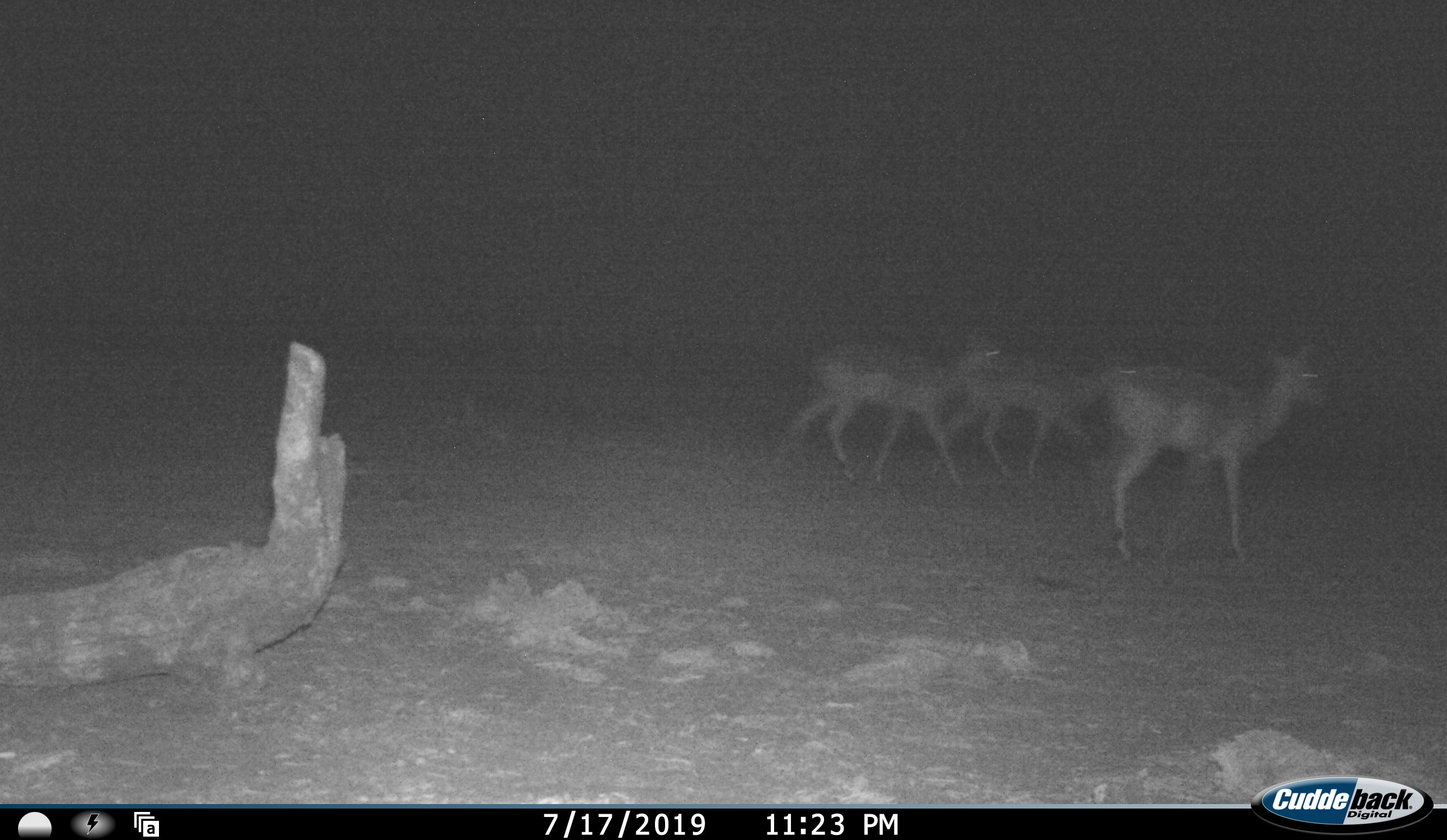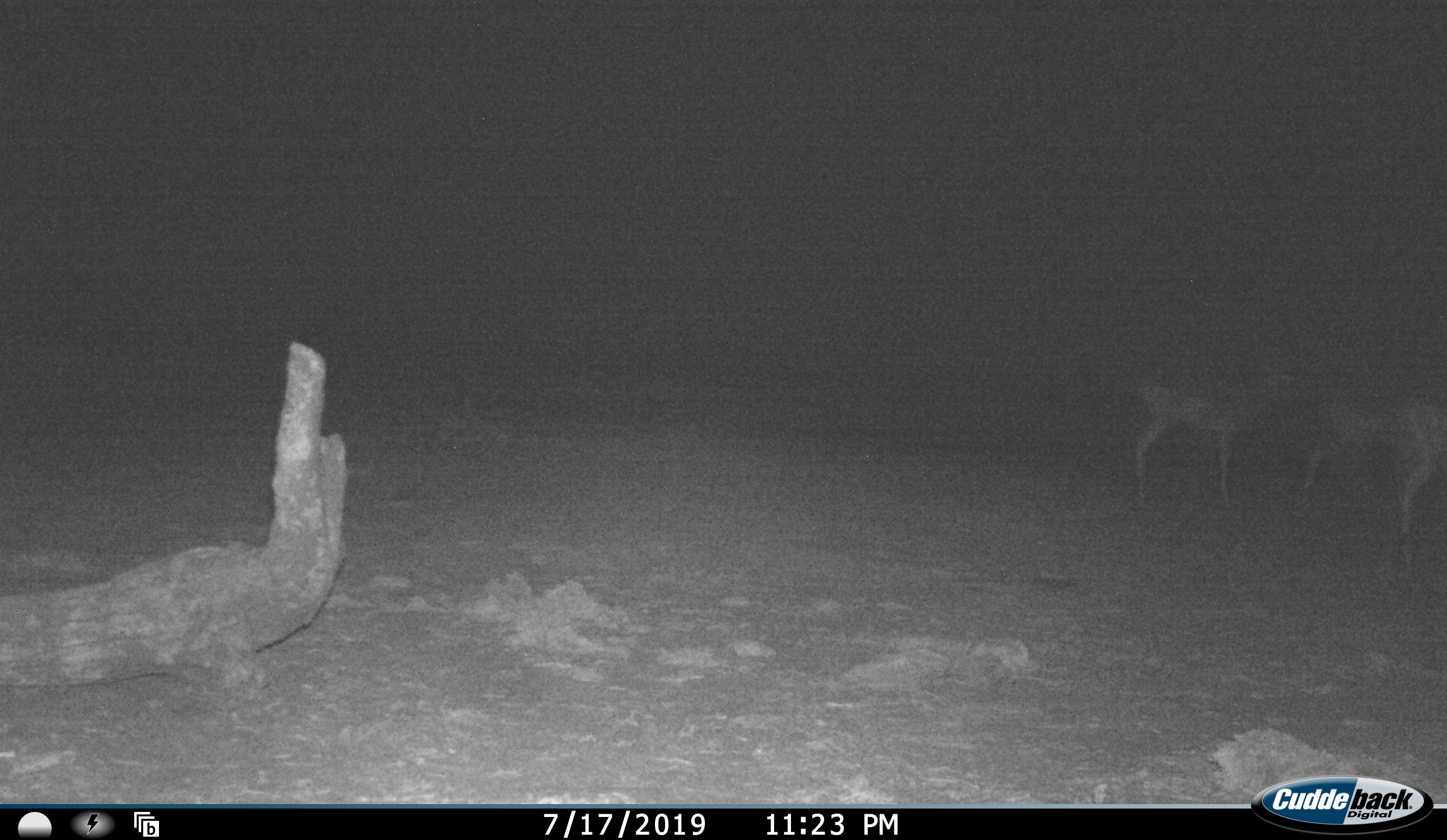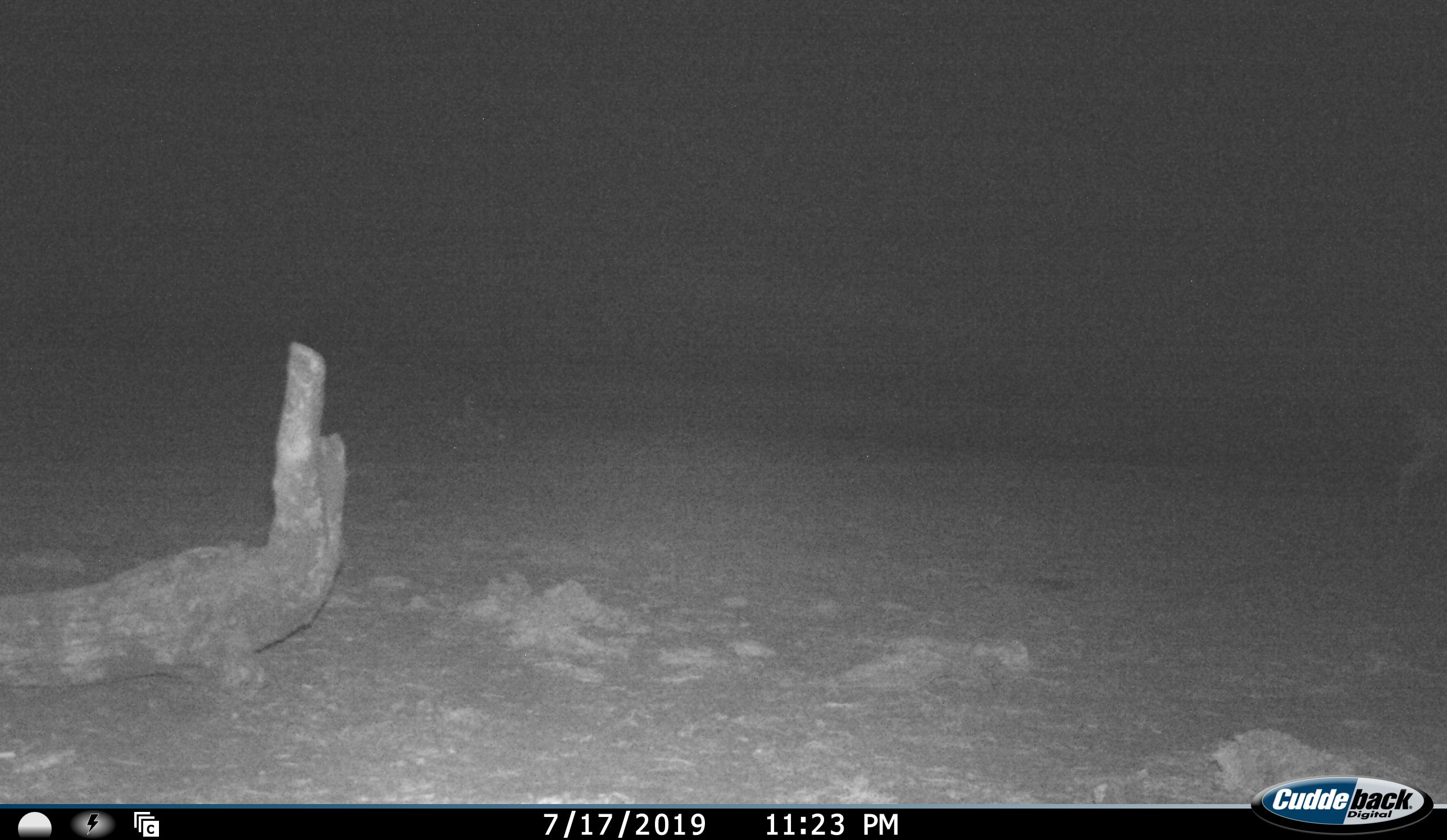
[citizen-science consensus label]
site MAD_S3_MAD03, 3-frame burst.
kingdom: Animalia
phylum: Chordata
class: Mammalia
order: Artiodactyla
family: Bovidae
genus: Aepyceros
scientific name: Aepyceros melampus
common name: impala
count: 3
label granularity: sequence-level